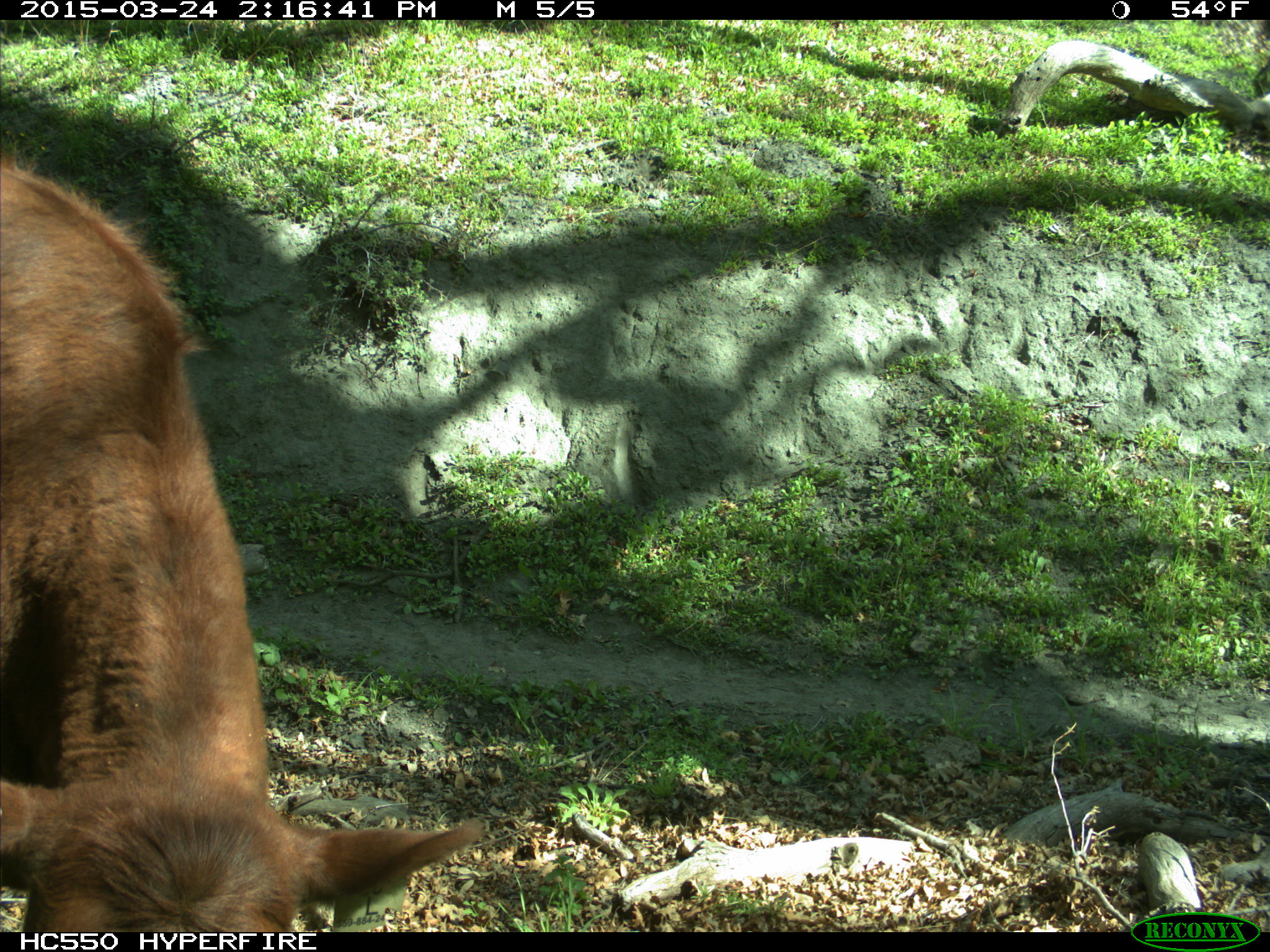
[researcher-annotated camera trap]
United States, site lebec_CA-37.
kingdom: Animalia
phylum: Chordata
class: Mammalia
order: Artiodactyla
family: Bovidae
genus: Bos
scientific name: Bos taurus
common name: domestic cow